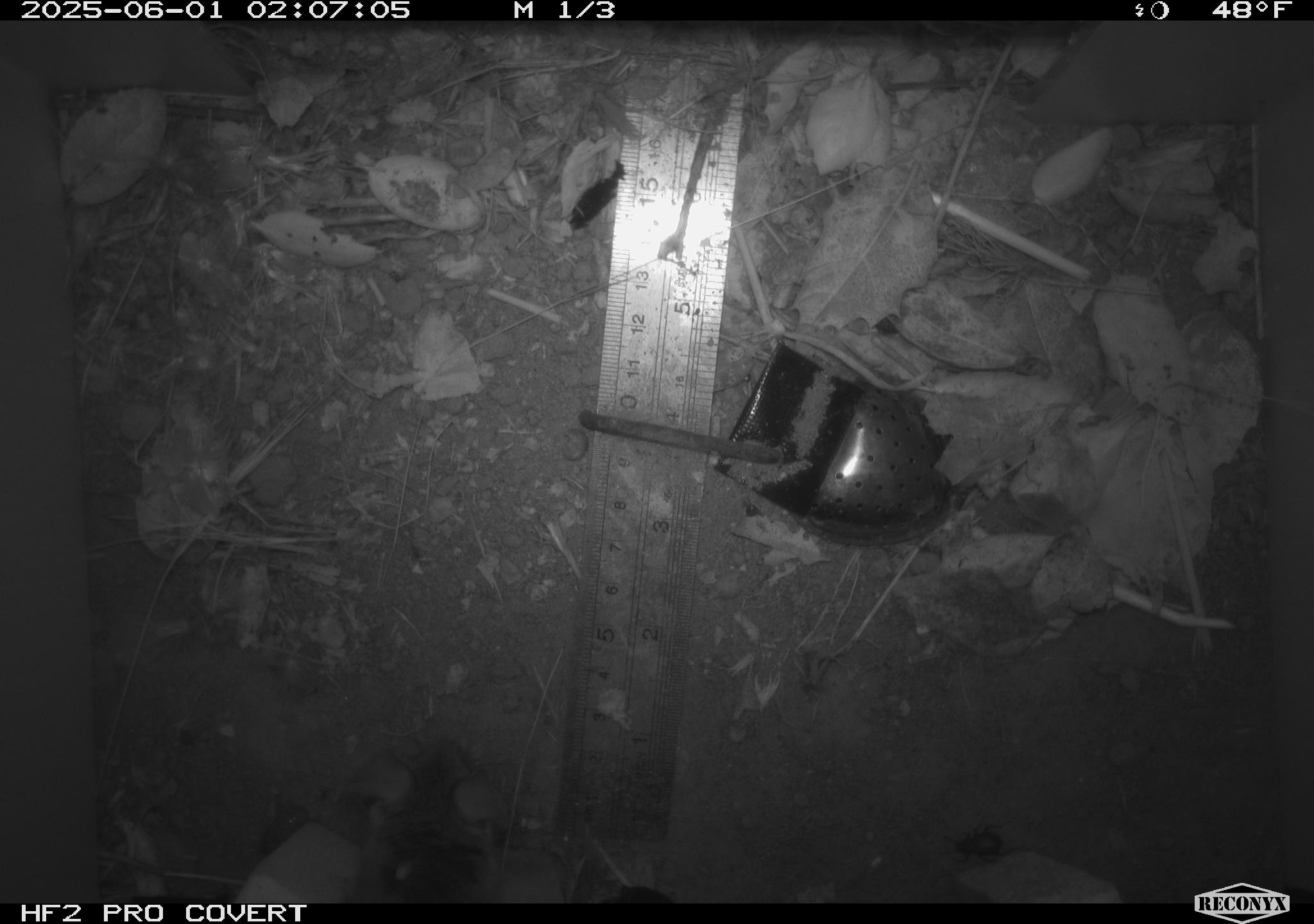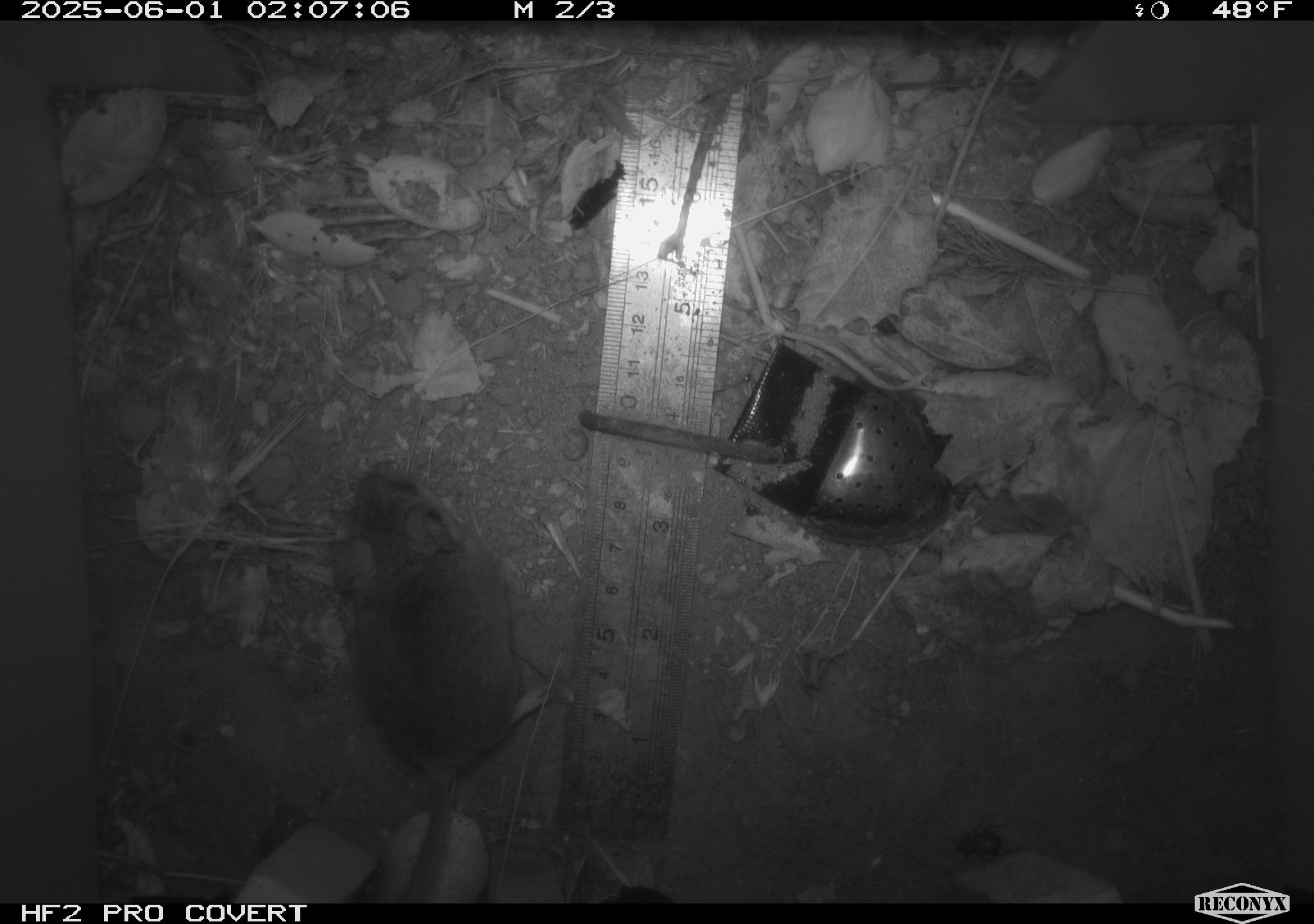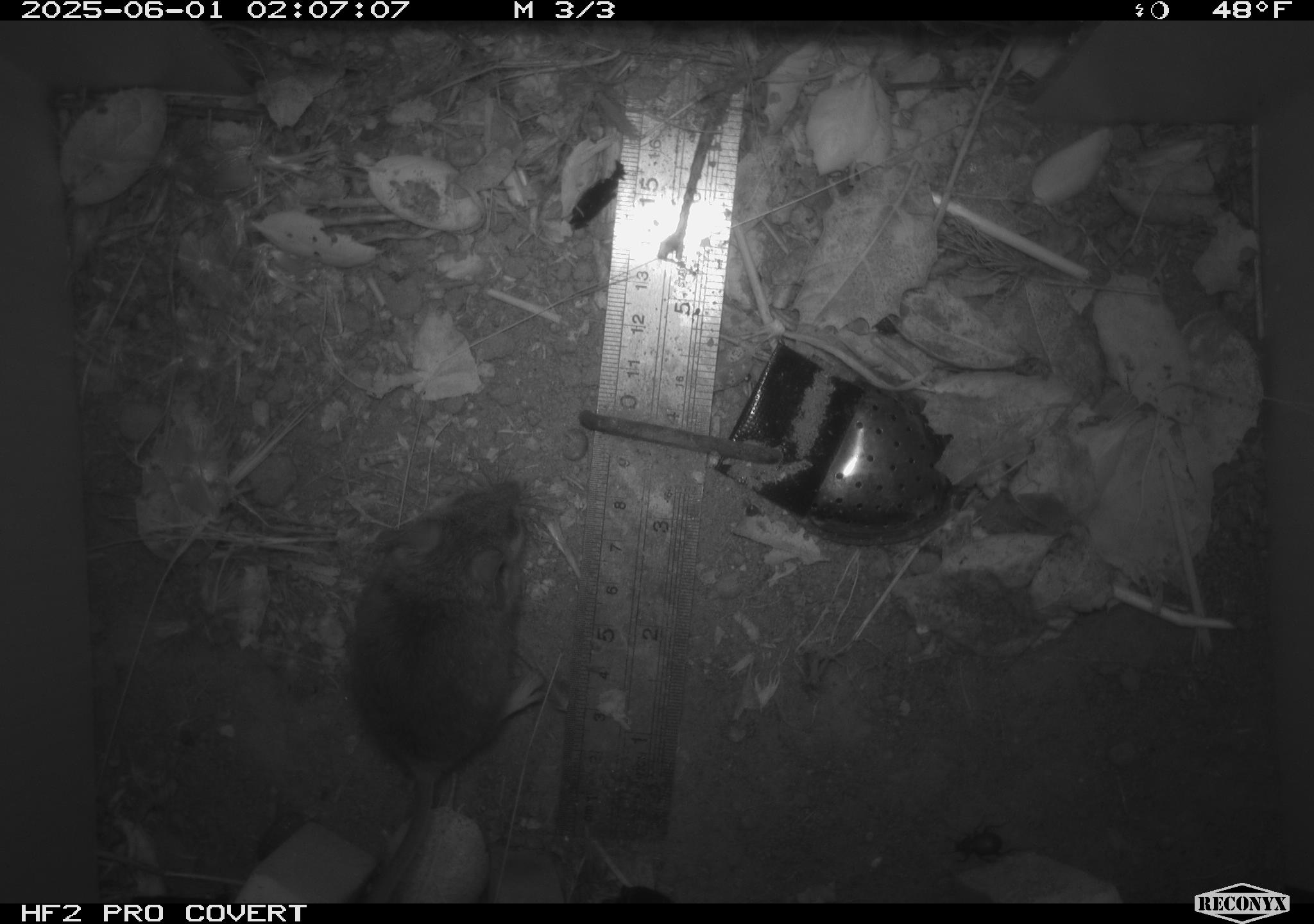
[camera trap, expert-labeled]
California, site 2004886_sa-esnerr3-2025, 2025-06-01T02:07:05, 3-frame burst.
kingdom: Animalia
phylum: Chordata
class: Mammalia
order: Rodentia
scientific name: Rodentia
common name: rodent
Rodent (Rodentia).